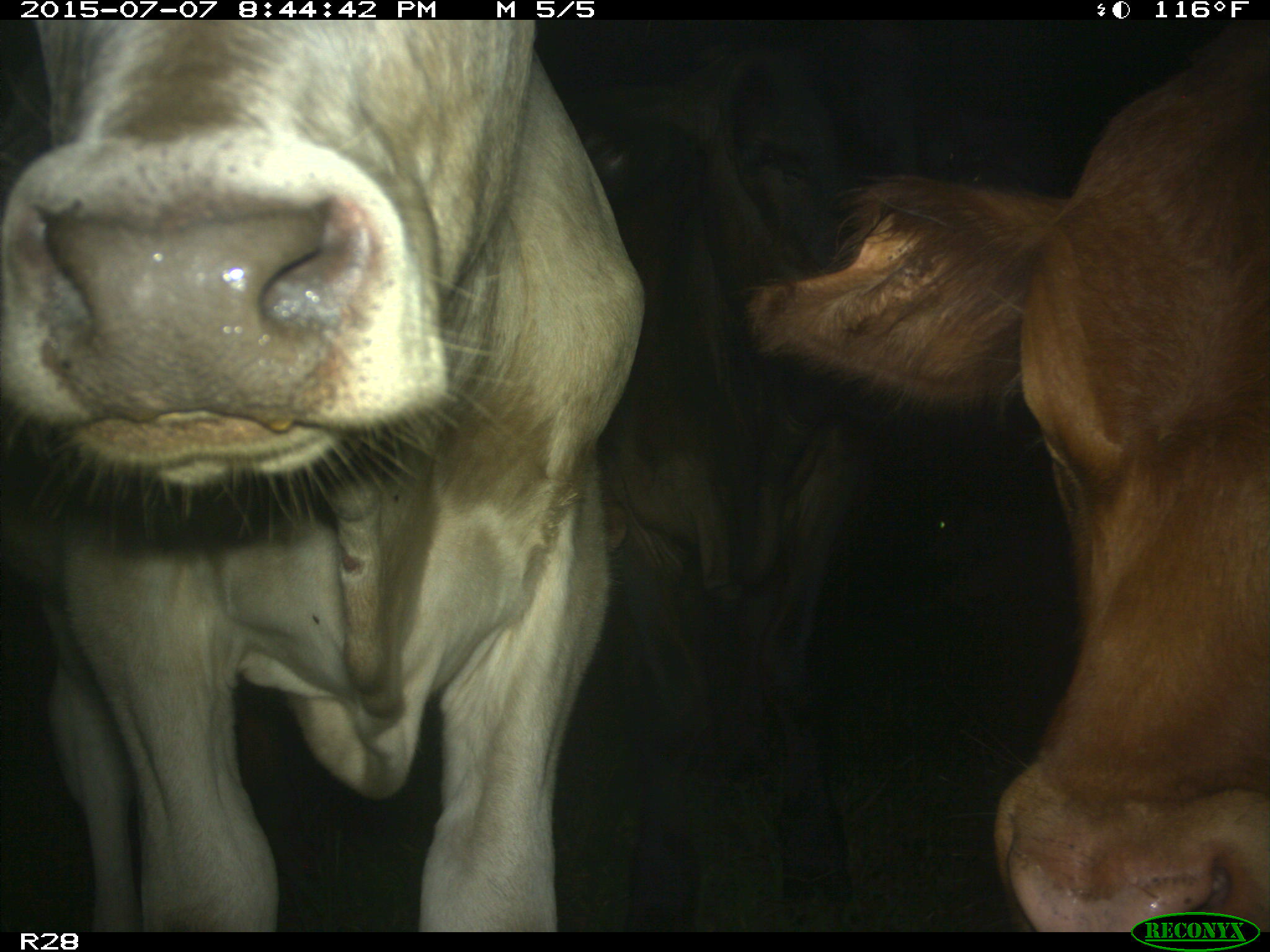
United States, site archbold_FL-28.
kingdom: Animalia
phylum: Chordata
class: Mammalia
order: Artiodactyla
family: Bovidae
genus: Bos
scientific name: Bos taurus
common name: domestic cow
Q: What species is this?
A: Bos taurus (domestic cow).